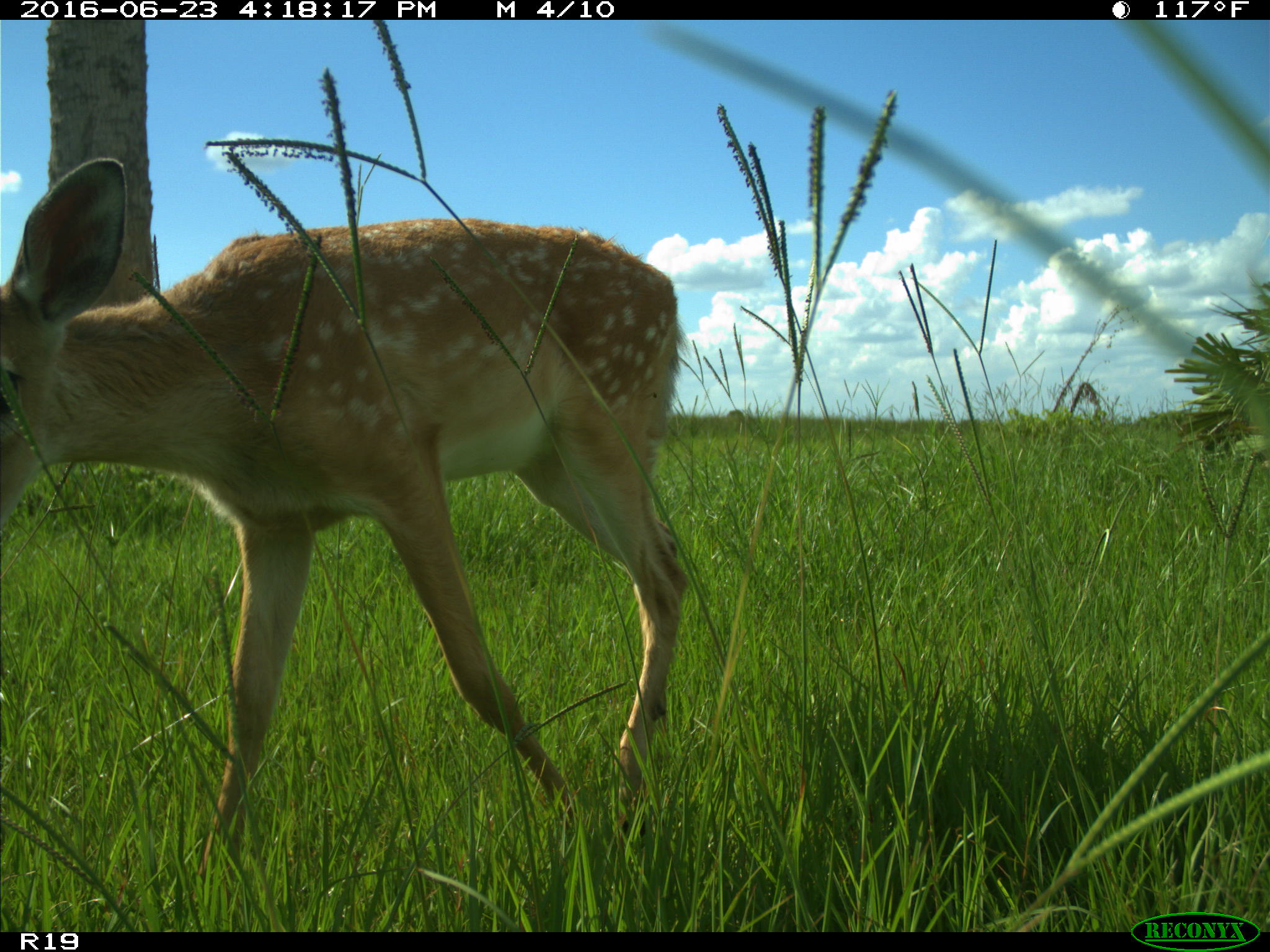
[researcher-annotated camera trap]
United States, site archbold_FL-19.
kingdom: Animalia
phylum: Chordata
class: Mammalia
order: Artiodactyla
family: Cervidae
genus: Odocoileus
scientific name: Odocoileus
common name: deer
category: unidentified deer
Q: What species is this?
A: Unidentified deer (deer) (Odocoileus).